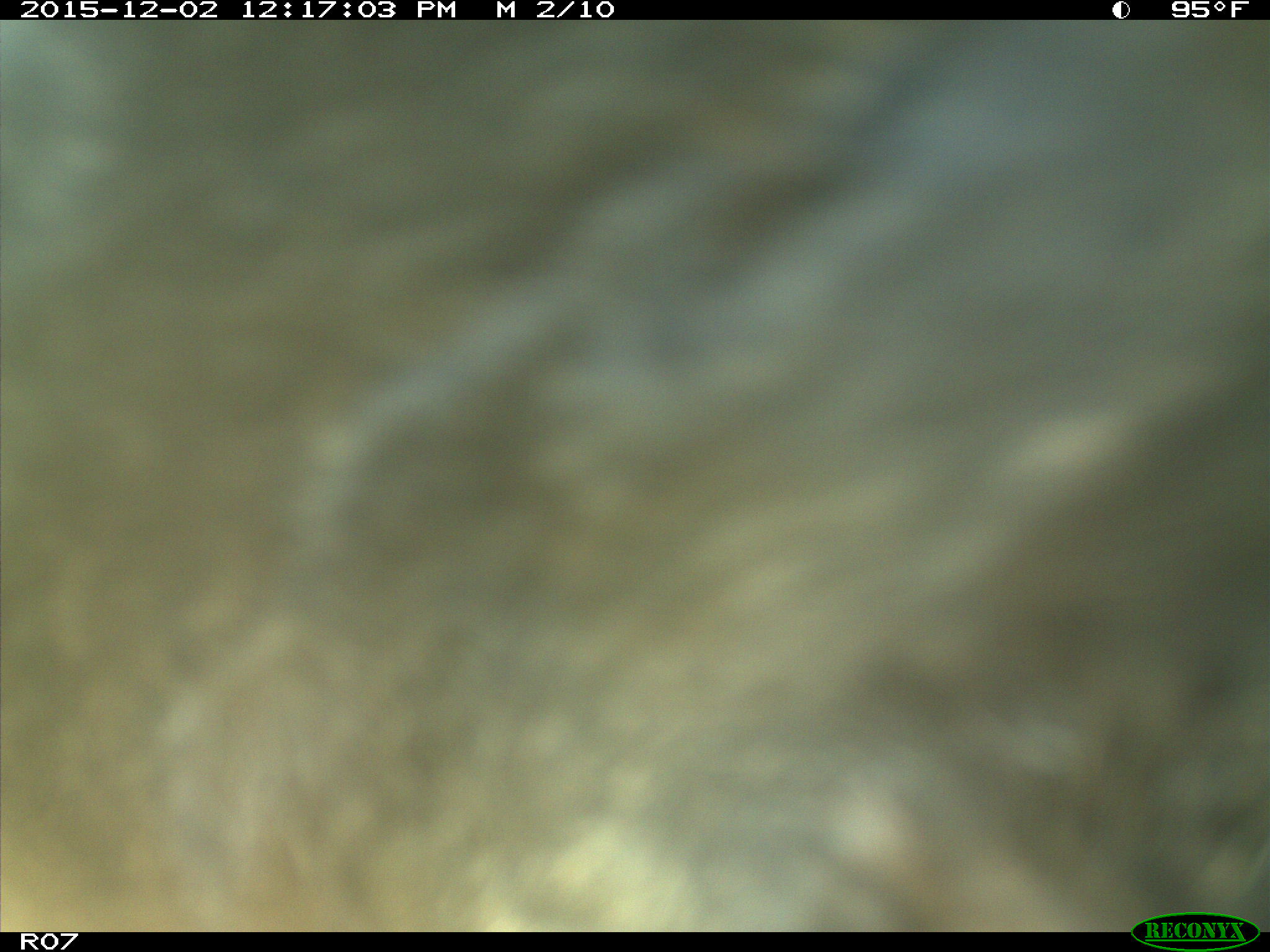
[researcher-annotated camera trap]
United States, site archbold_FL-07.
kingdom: Animalia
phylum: Chordata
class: Mammalia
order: Artiodactyla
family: Bovidae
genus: Bos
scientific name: Bos taurus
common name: domestic cow